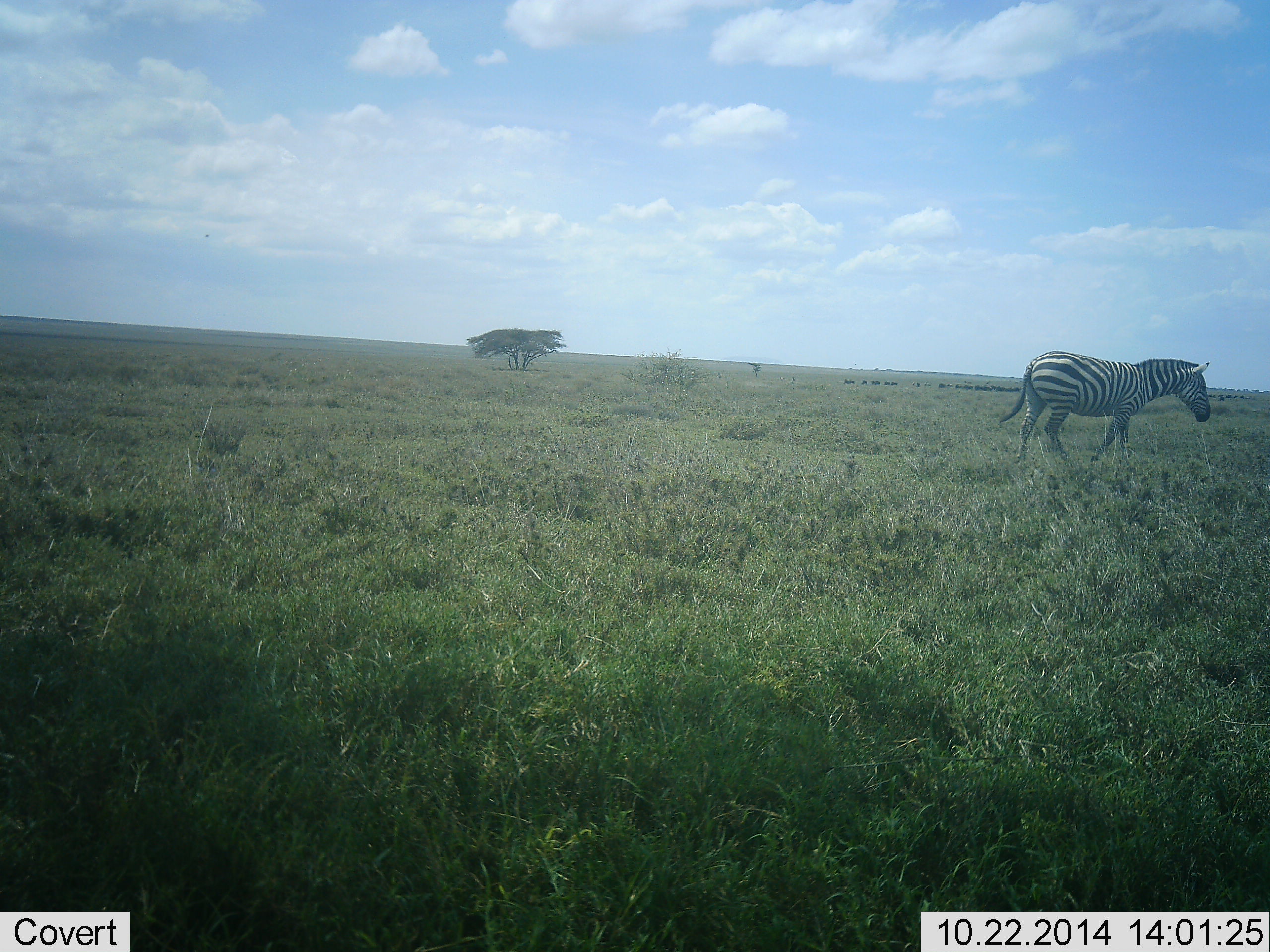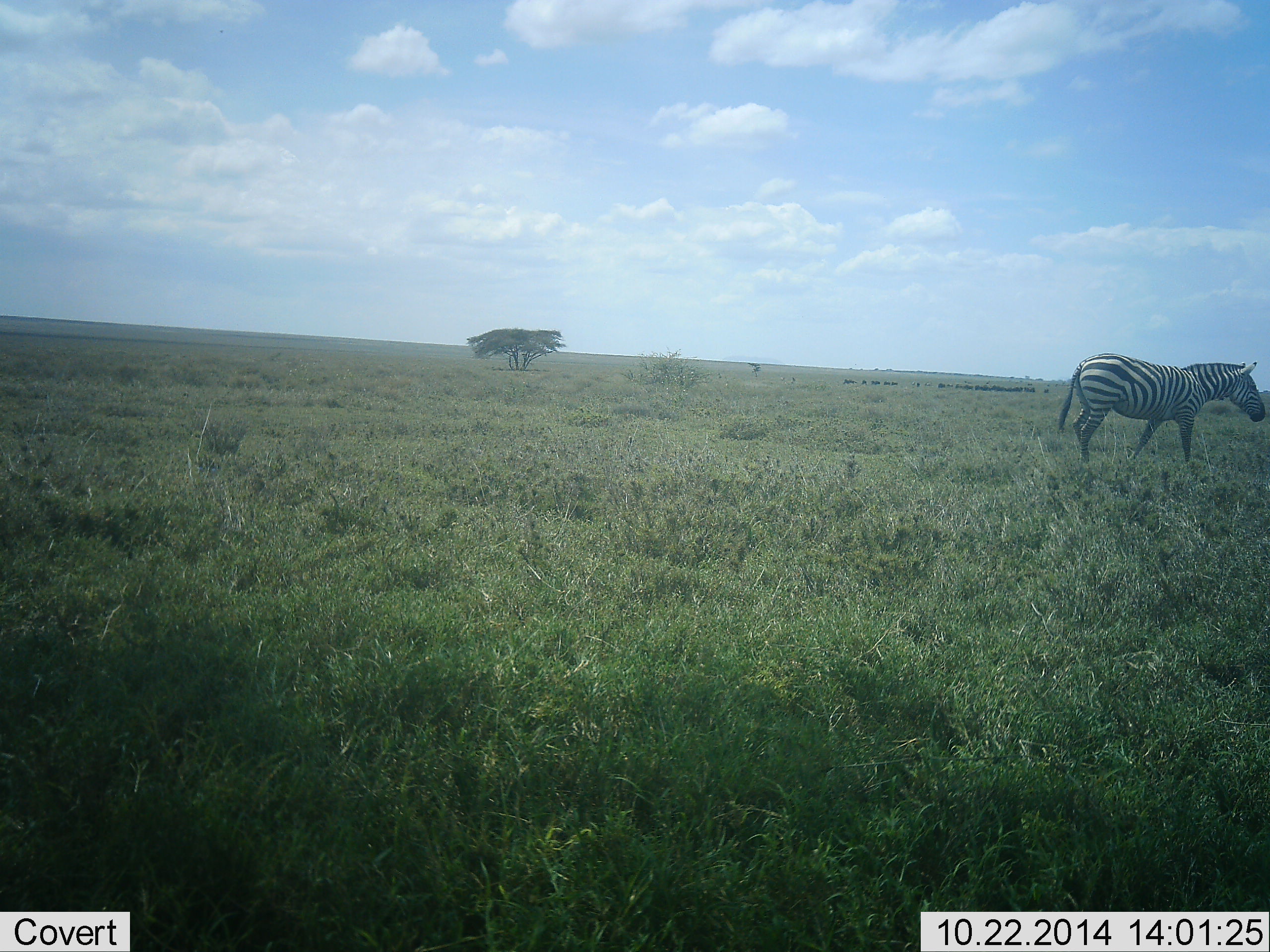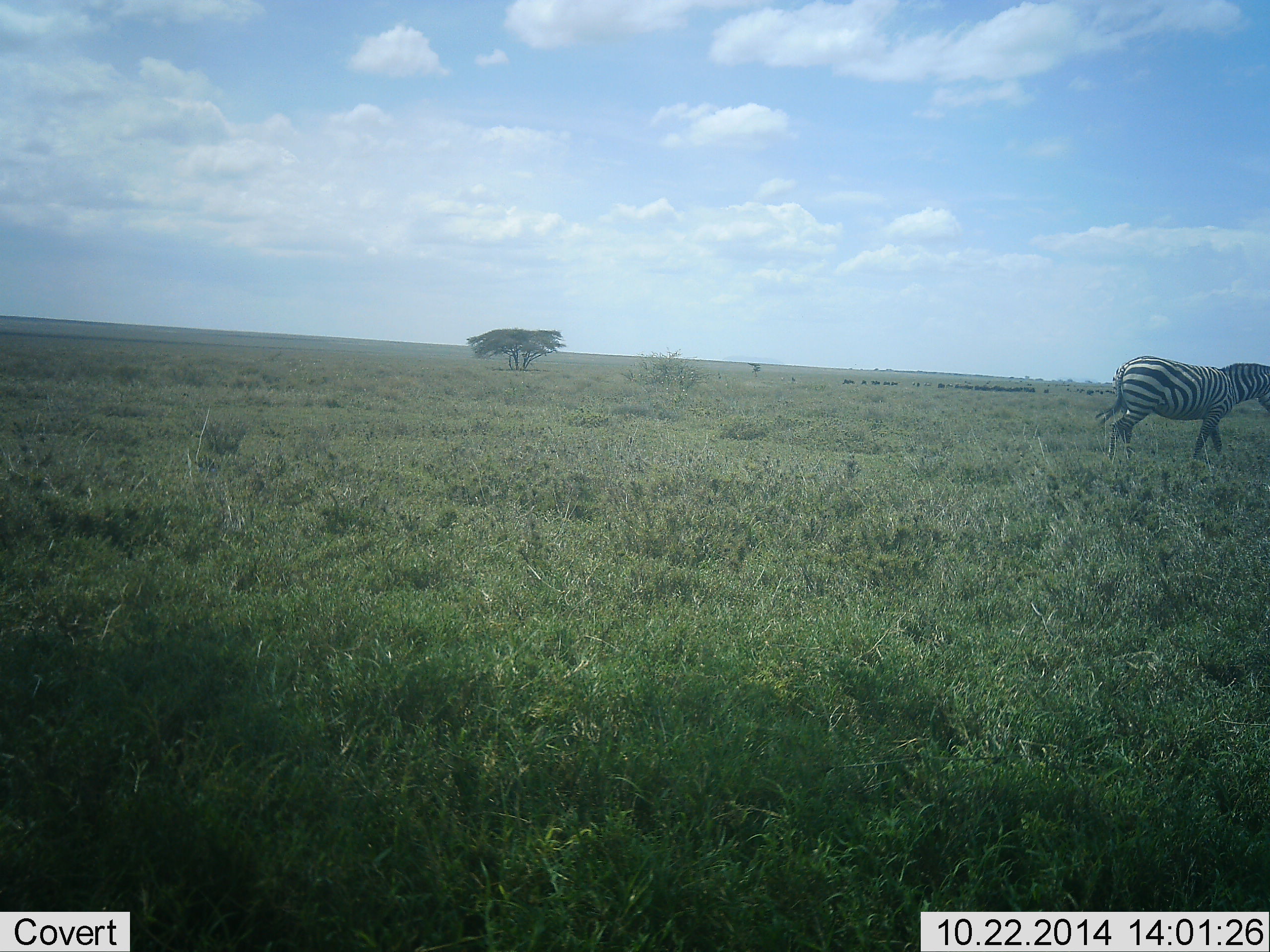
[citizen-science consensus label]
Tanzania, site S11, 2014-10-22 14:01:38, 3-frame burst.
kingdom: Animalia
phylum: Chordata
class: Mammalia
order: Perissodactyla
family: Equidae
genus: Equus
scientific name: Equus quagga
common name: plains zebra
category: zebra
Zebra (plains zebra) (Equus quagga), count 1. Behavior (volunteer vote fractions): standing 10%, resting 0%, moving 100%, interacting 0%. Young present (vote fraction): 0%. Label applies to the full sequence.